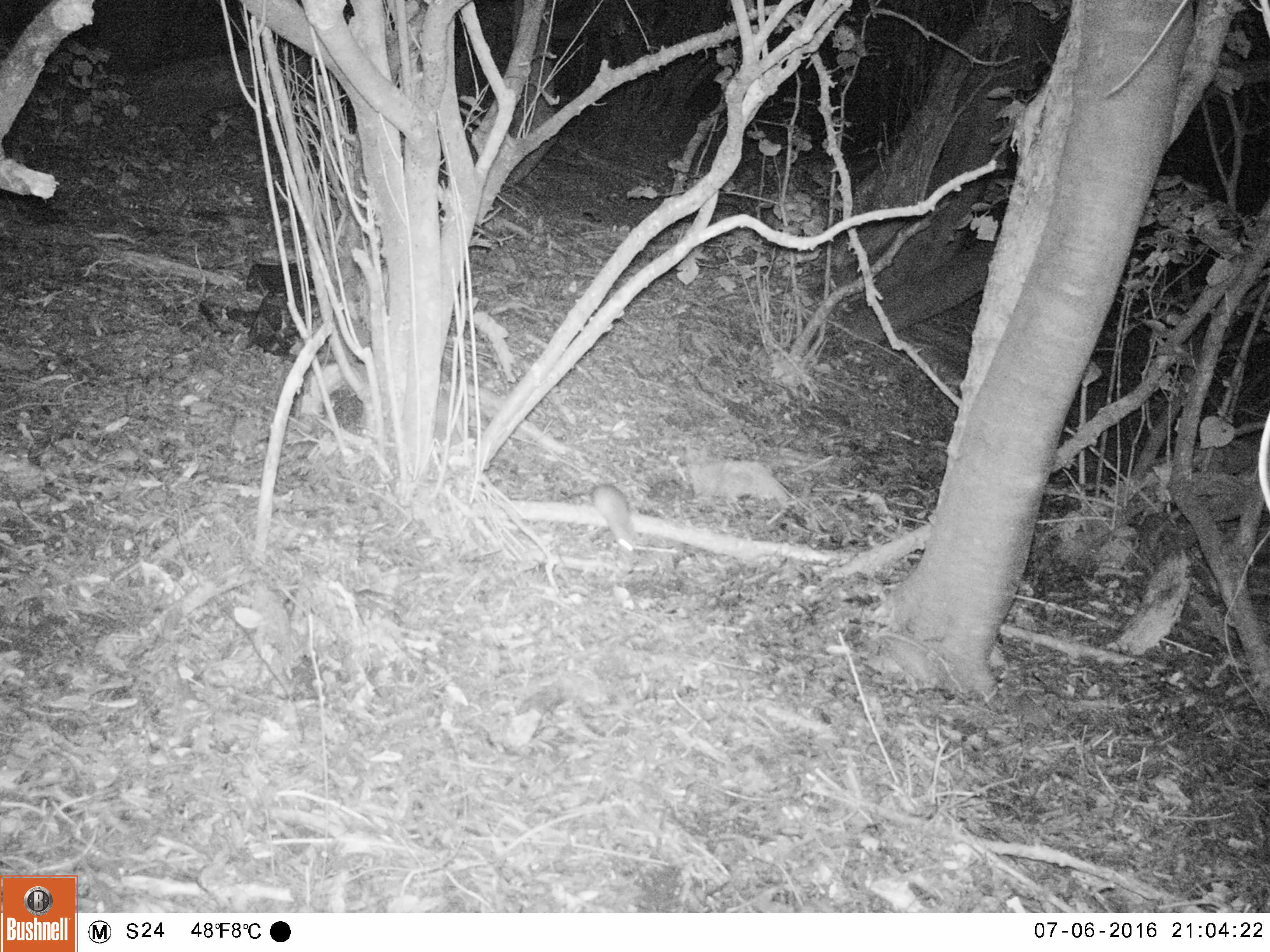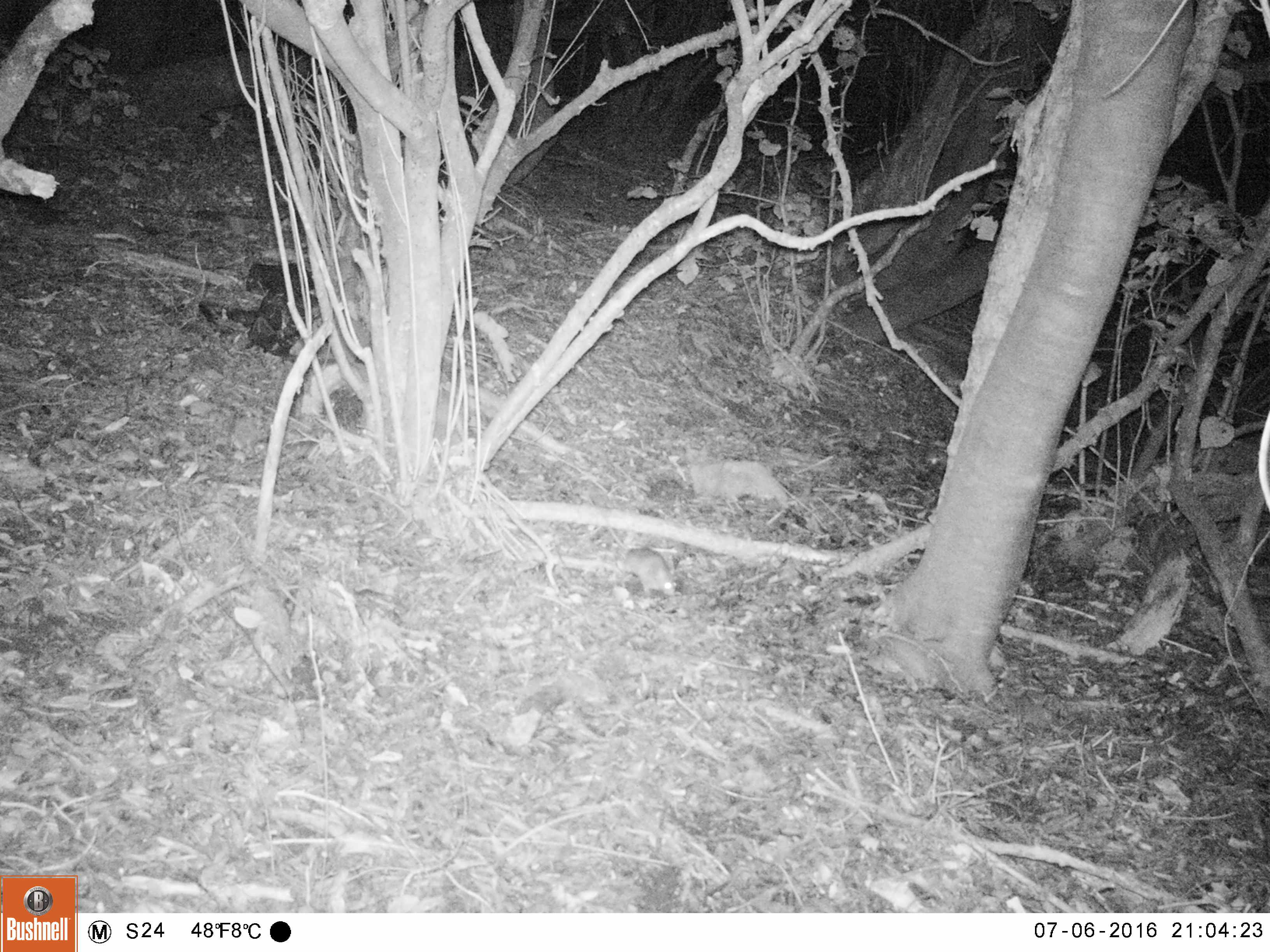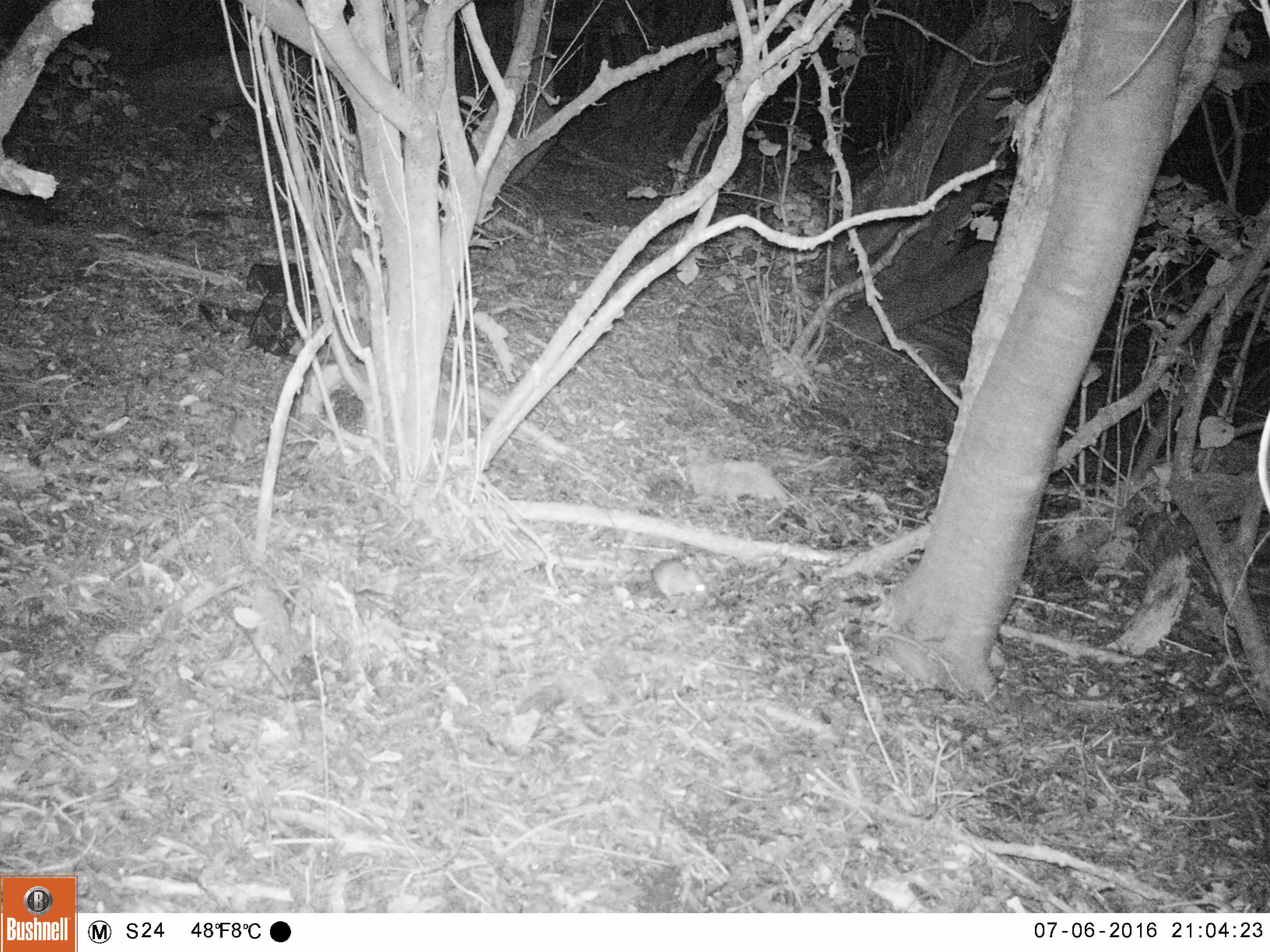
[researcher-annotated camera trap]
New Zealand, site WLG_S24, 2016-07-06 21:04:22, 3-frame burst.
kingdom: Animalia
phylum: Chordata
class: Mammalia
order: Rodentia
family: Muridae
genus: Mus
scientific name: Mus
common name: mouse